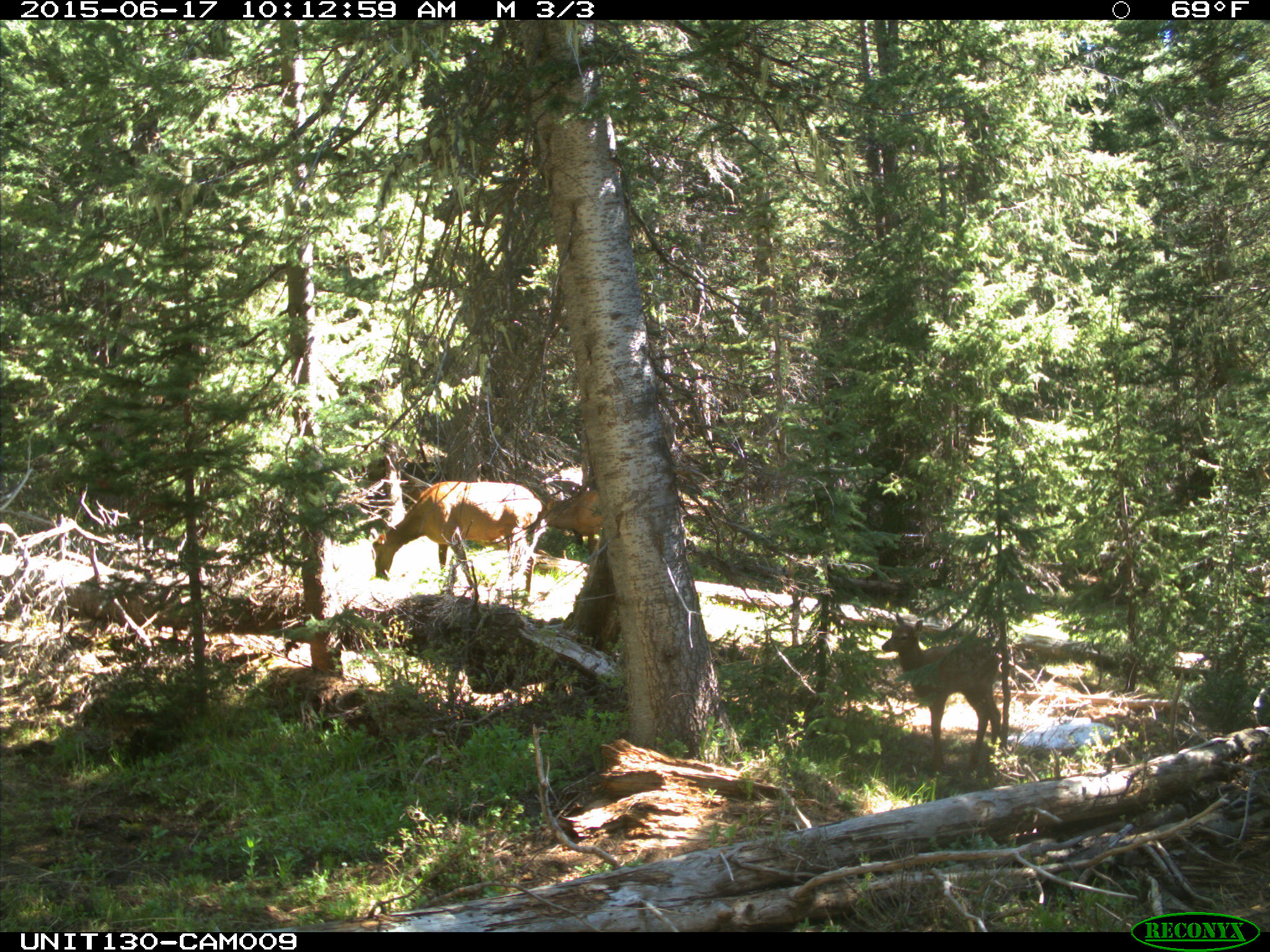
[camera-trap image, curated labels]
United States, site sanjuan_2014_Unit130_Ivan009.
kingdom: Animalia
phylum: Chordata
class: Mammalia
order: Artiodactyla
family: Cervidae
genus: Cervus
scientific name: Cervus elaphus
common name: red deer